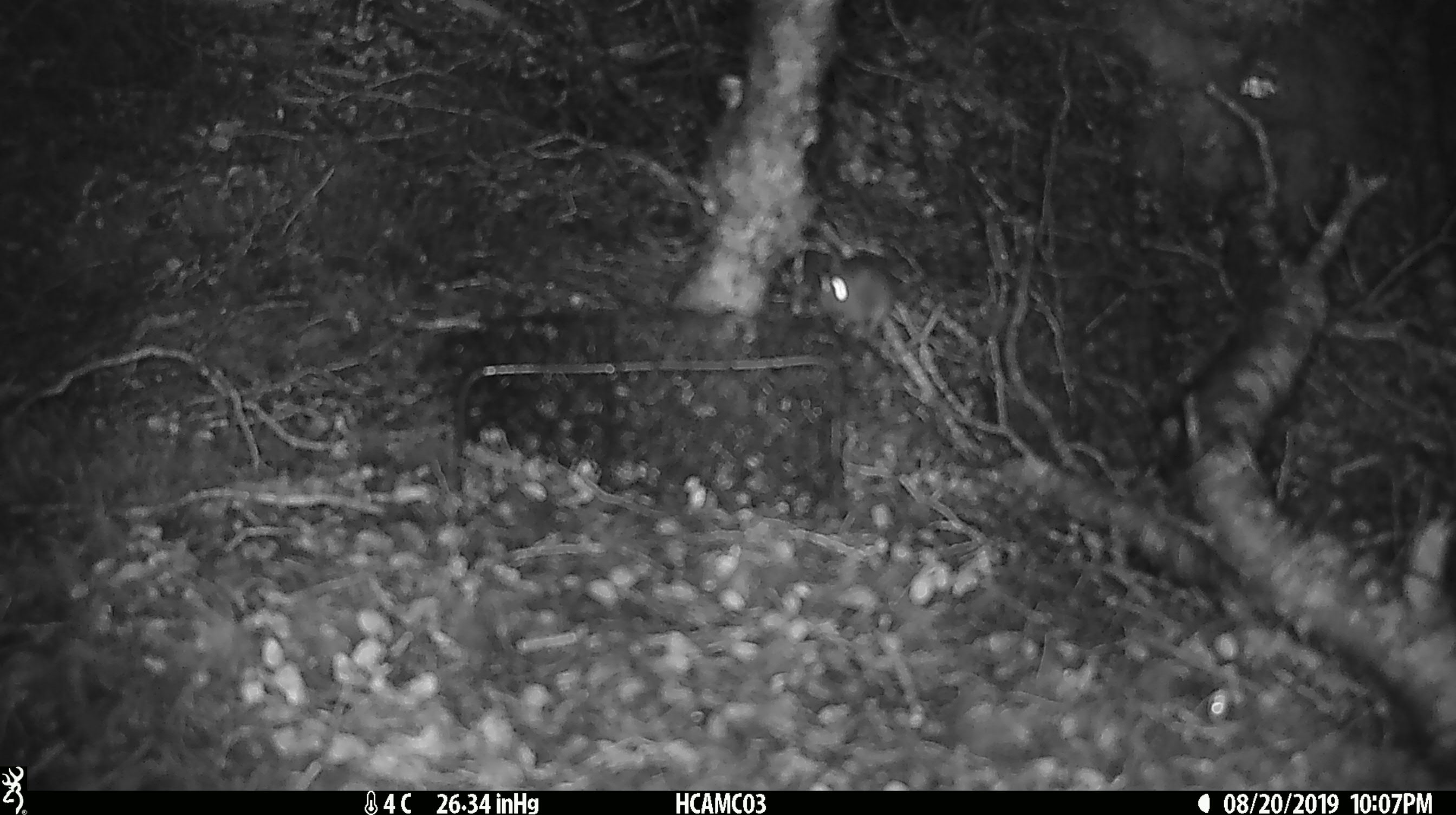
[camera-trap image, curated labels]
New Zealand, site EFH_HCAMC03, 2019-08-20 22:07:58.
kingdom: Animalia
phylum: Chordata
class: Mammalia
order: Rodentia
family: Muridae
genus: Mus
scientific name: Mus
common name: mouse